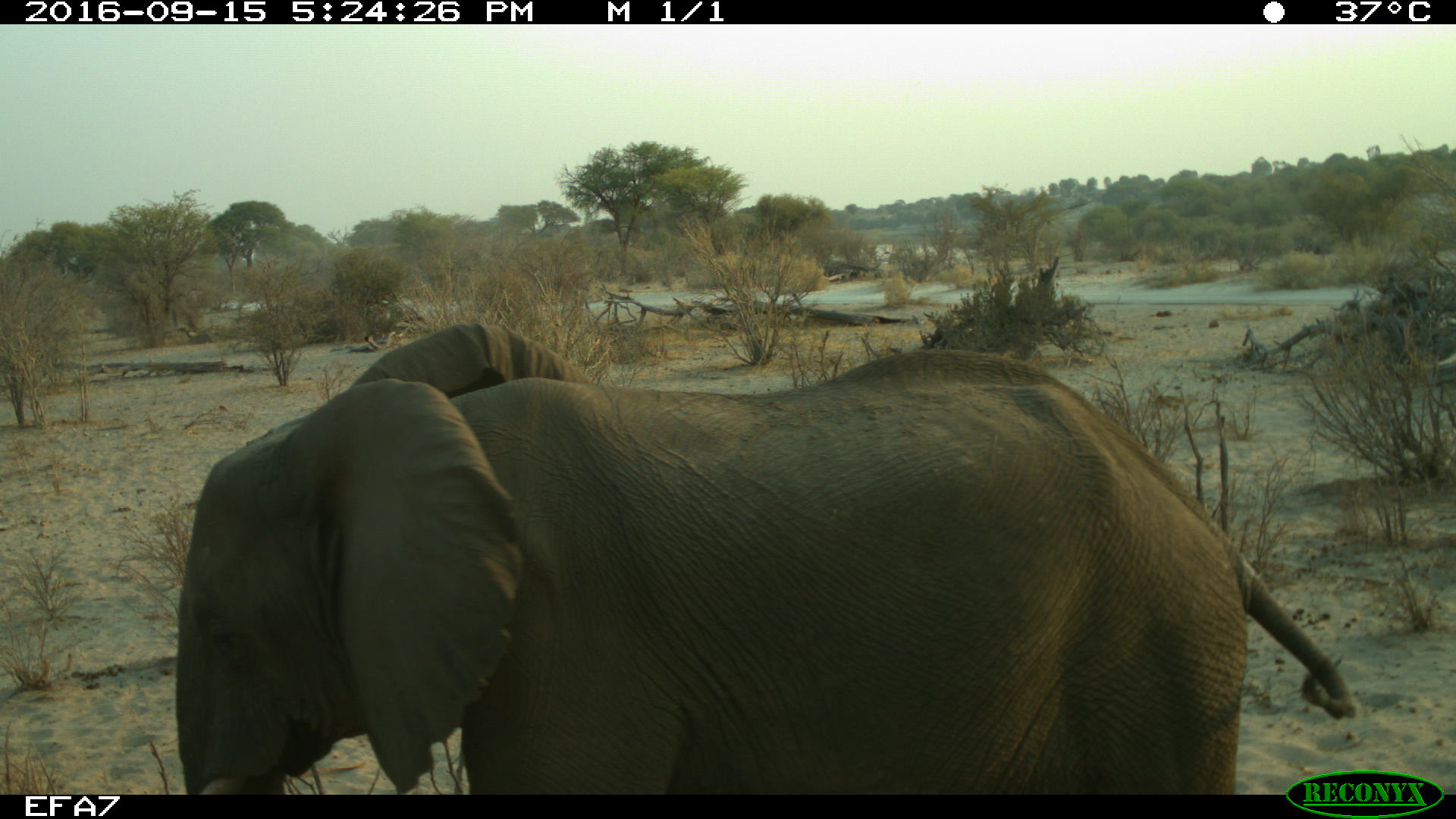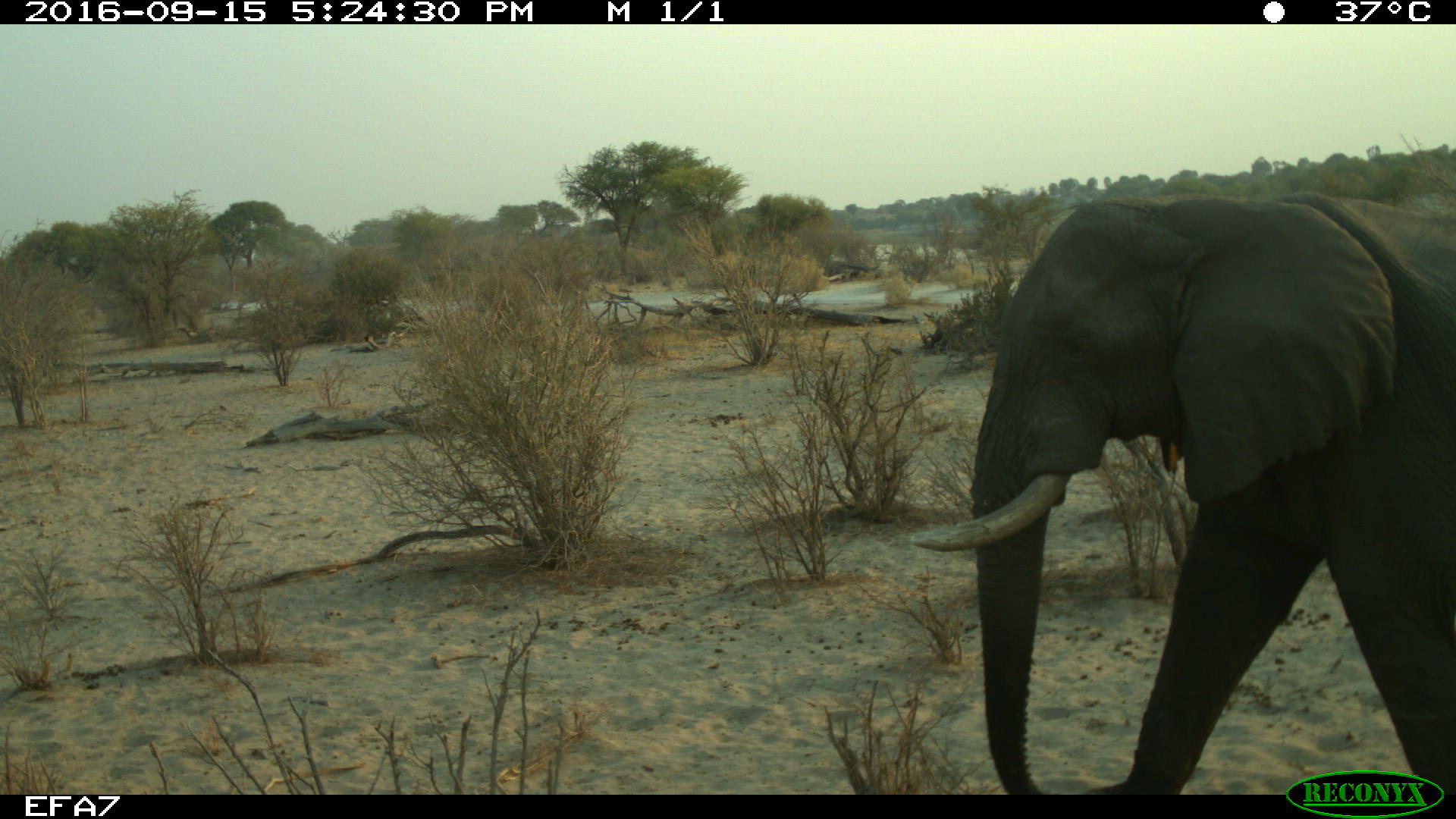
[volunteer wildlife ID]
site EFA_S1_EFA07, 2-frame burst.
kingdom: Animalia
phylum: Chordata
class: Mammalia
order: Proboscidea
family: Elephantidae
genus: Loxodonta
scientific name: Loxodonta africana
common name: african bush elephant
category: elephant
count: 1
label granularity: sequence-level